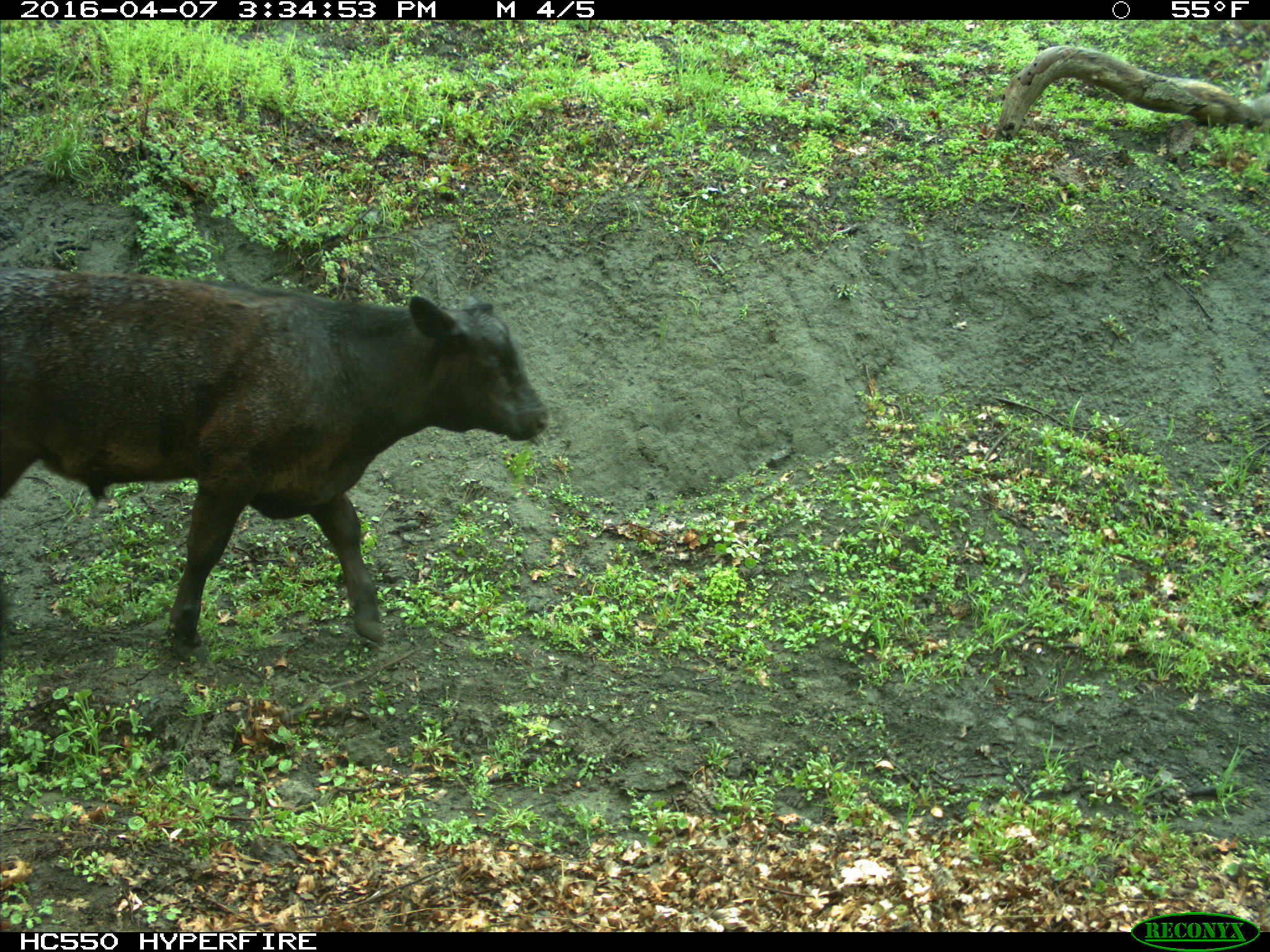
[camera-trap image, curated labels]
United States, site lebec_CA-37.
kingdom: Animalia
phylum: Chordata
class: Mammalia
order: Artiodactyla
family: Bovidae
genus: Bos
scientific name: Bos taurus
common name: domestic cow